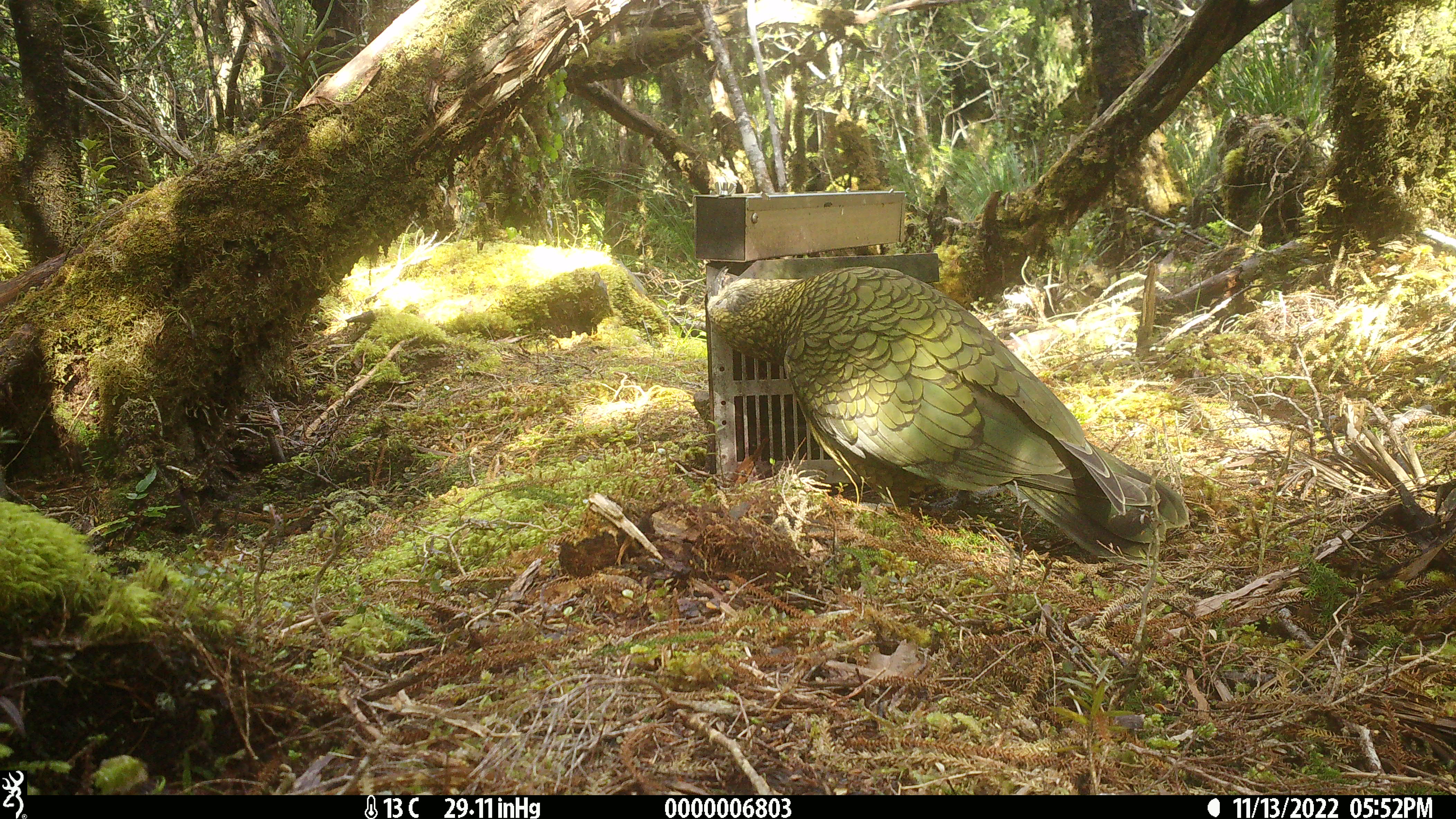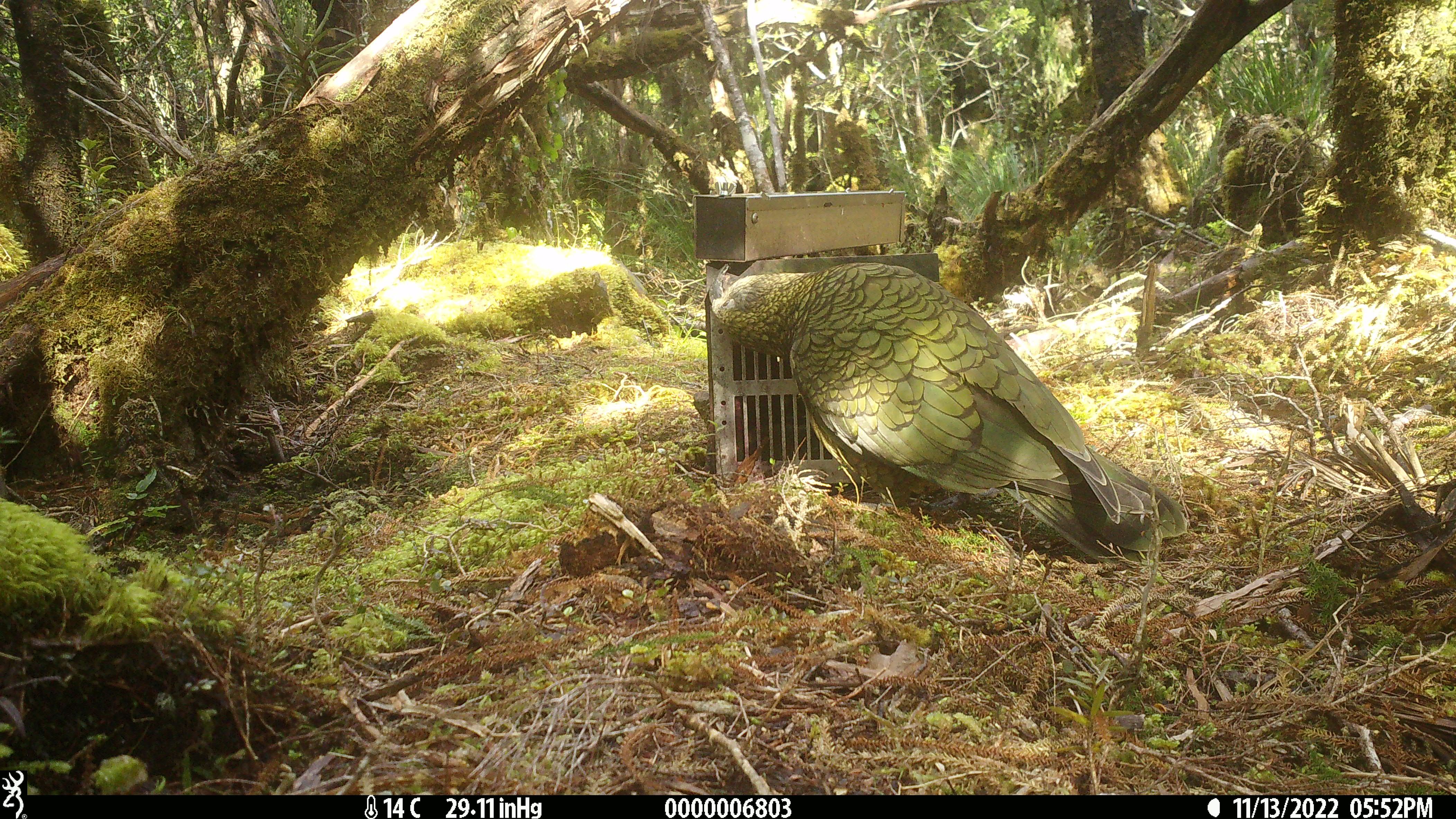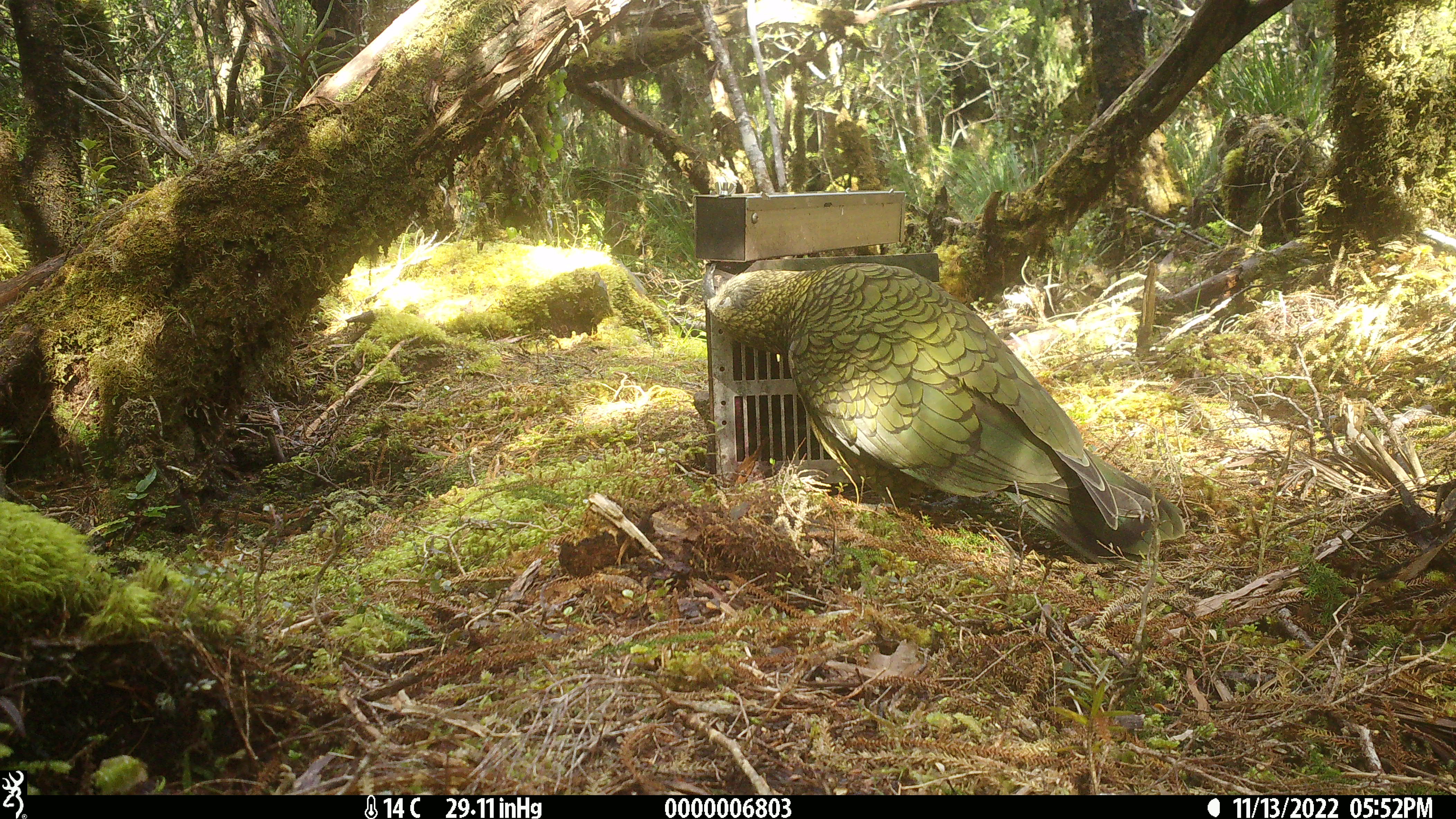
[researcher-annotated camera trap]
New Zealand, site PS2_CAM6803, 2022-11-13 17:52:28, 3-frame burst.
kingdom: Animalia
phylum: Chordata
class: Aves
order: Psittaciformes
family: Strigopidae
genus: Nestor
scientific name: Nestor notabilis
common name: kea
Kea (Nestor notabilis).